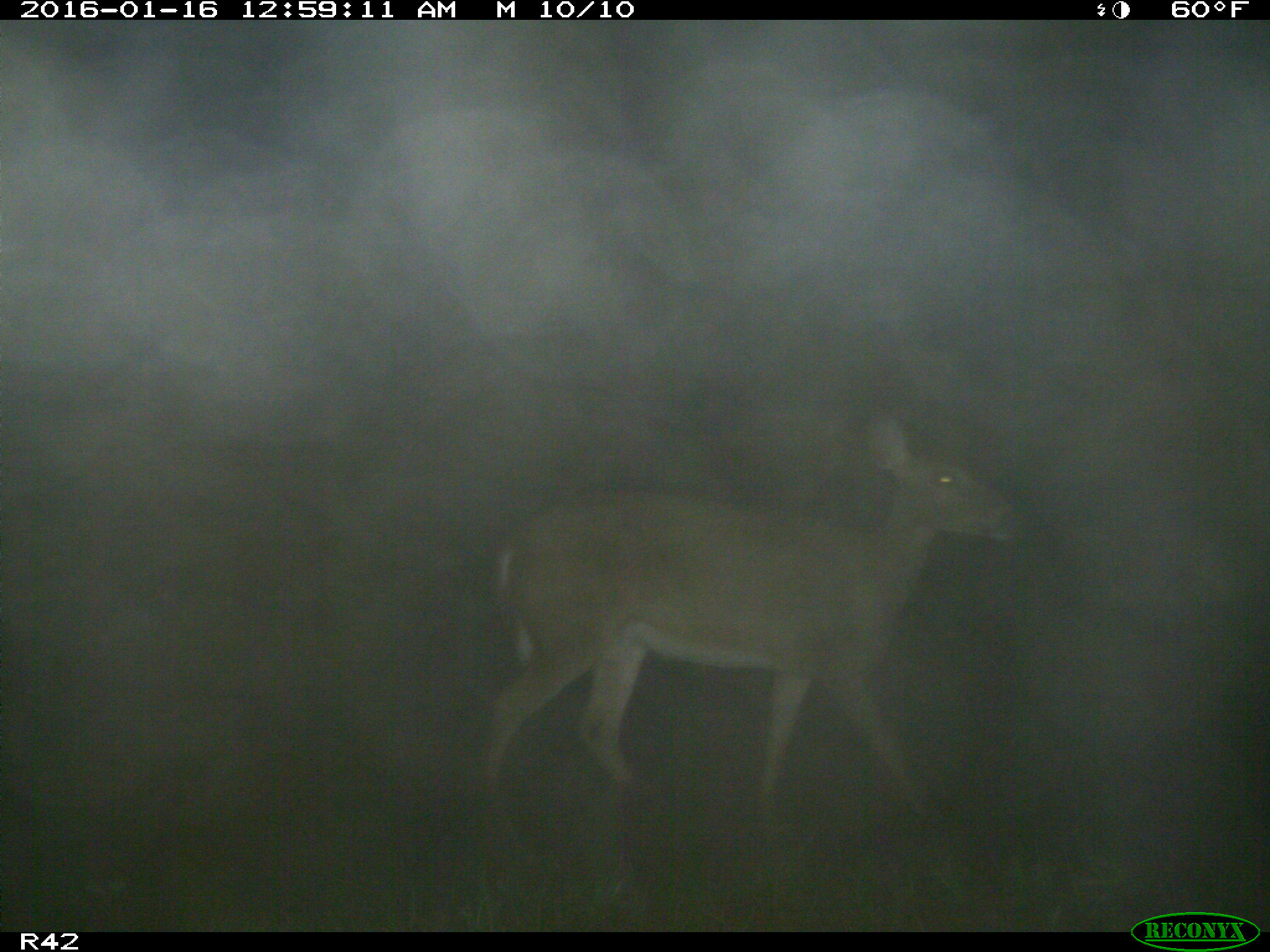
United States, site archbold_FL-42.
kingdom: Animalia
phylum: Chordata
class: Mammalia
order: Artiodactyla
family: Cervidae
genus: Odocoileus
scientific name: Odocoileus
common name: deer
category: unidentified deer